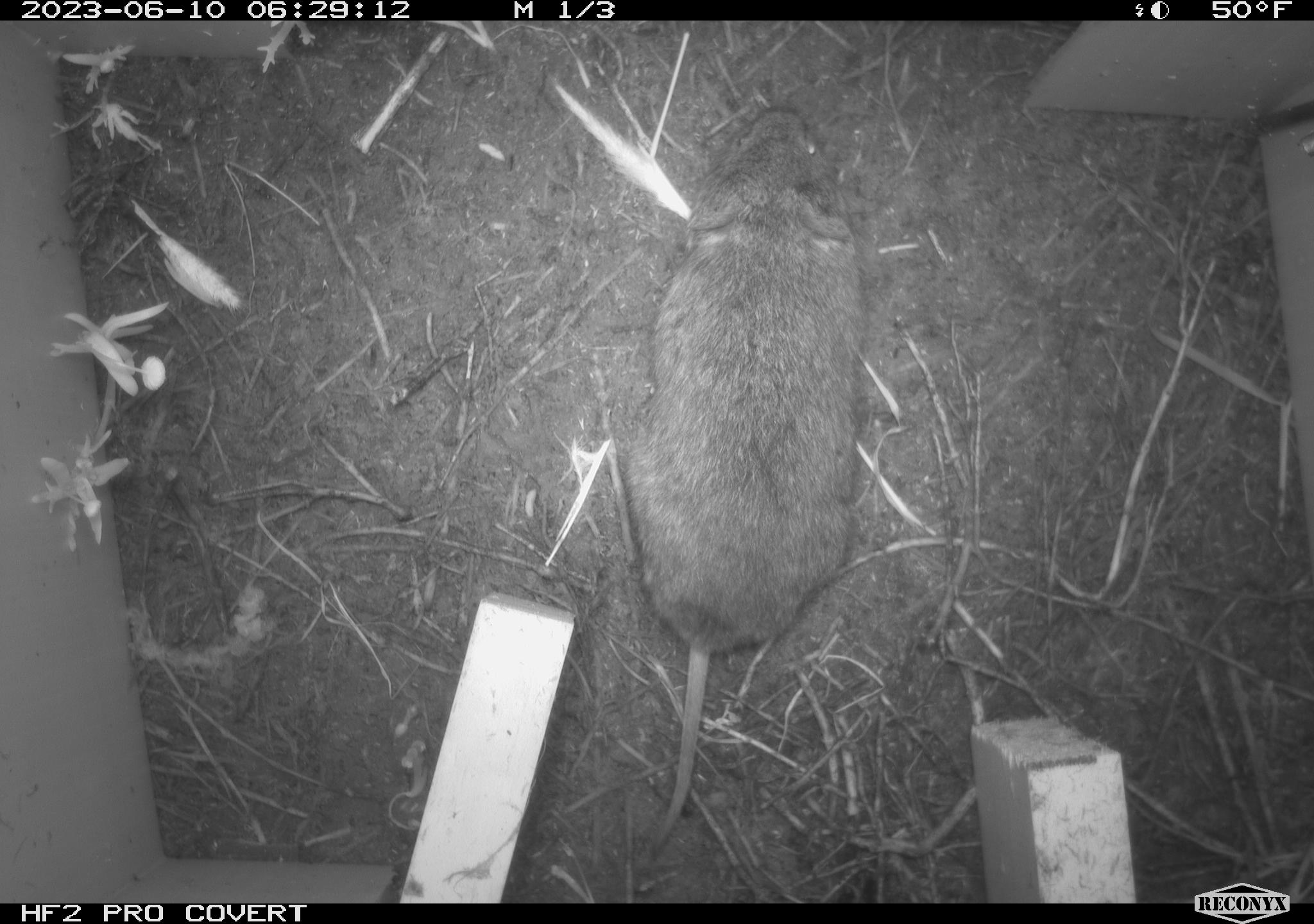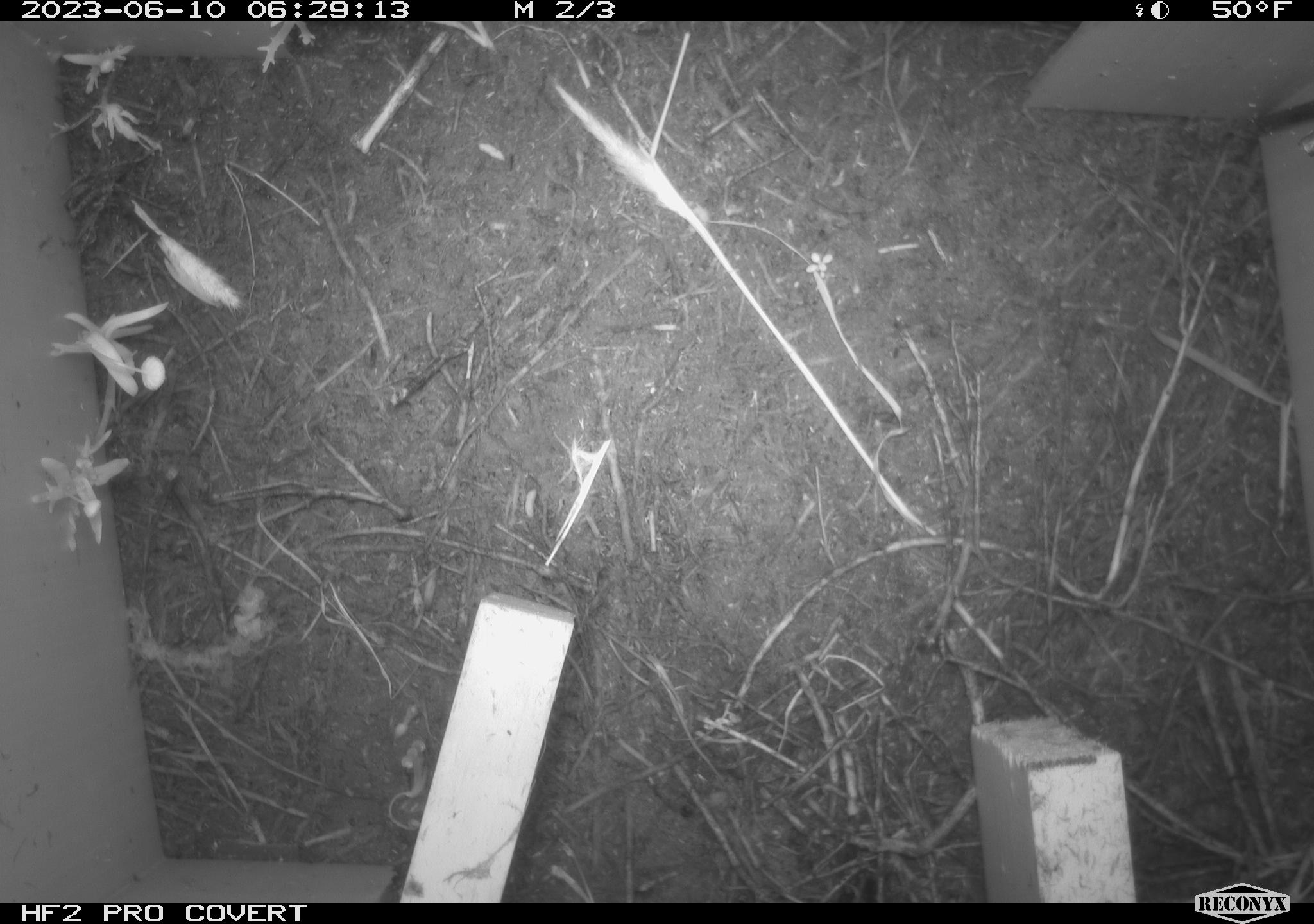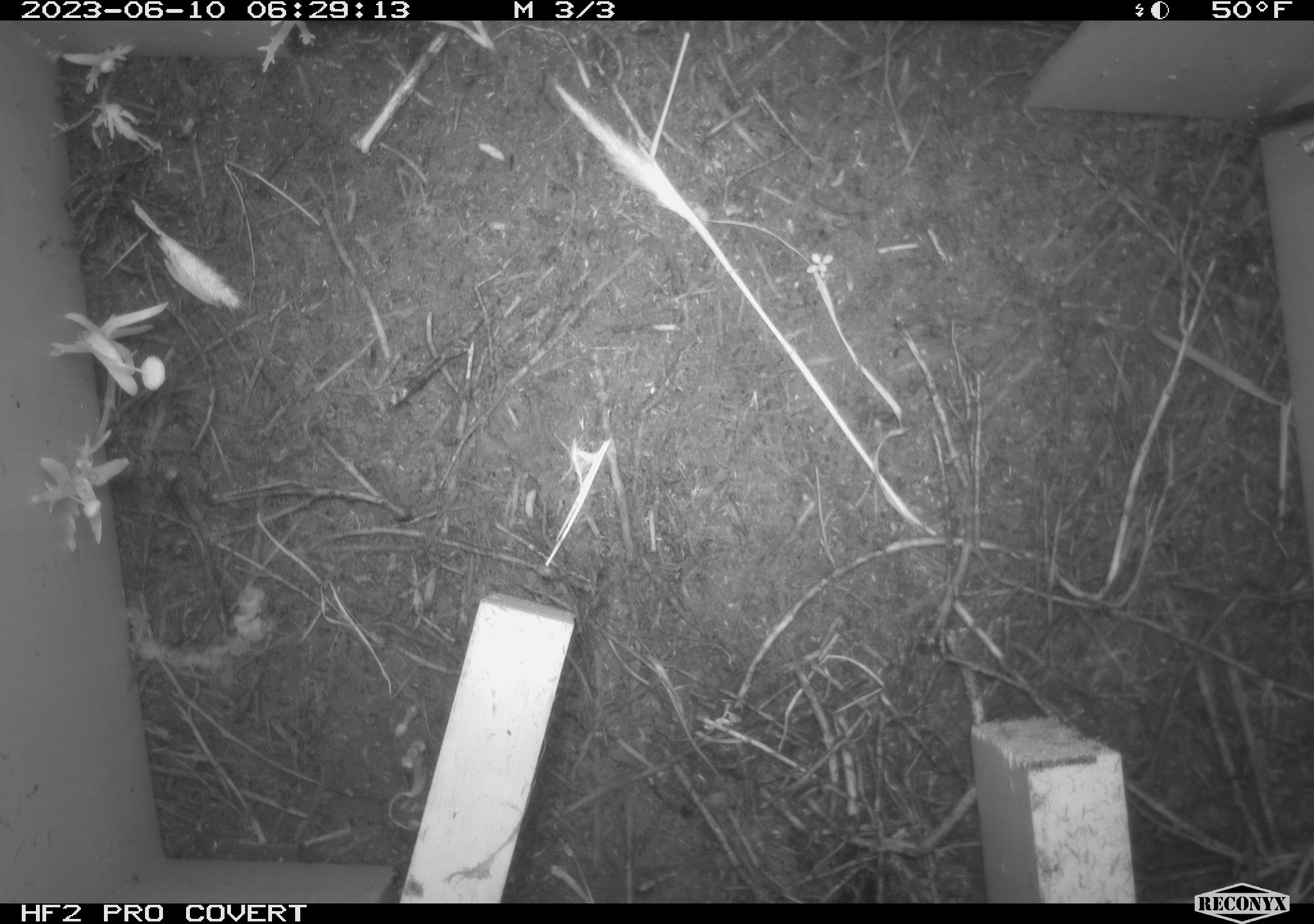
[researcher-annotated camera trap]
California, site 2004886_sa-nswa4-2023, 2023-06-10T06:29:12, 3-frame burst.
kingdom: Animalia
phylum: Chordata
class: Mammalia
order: Rodentia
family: Cricetidae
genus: Microtus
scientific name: Microtus californicus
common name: california vole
California vole (Microtus californicus).